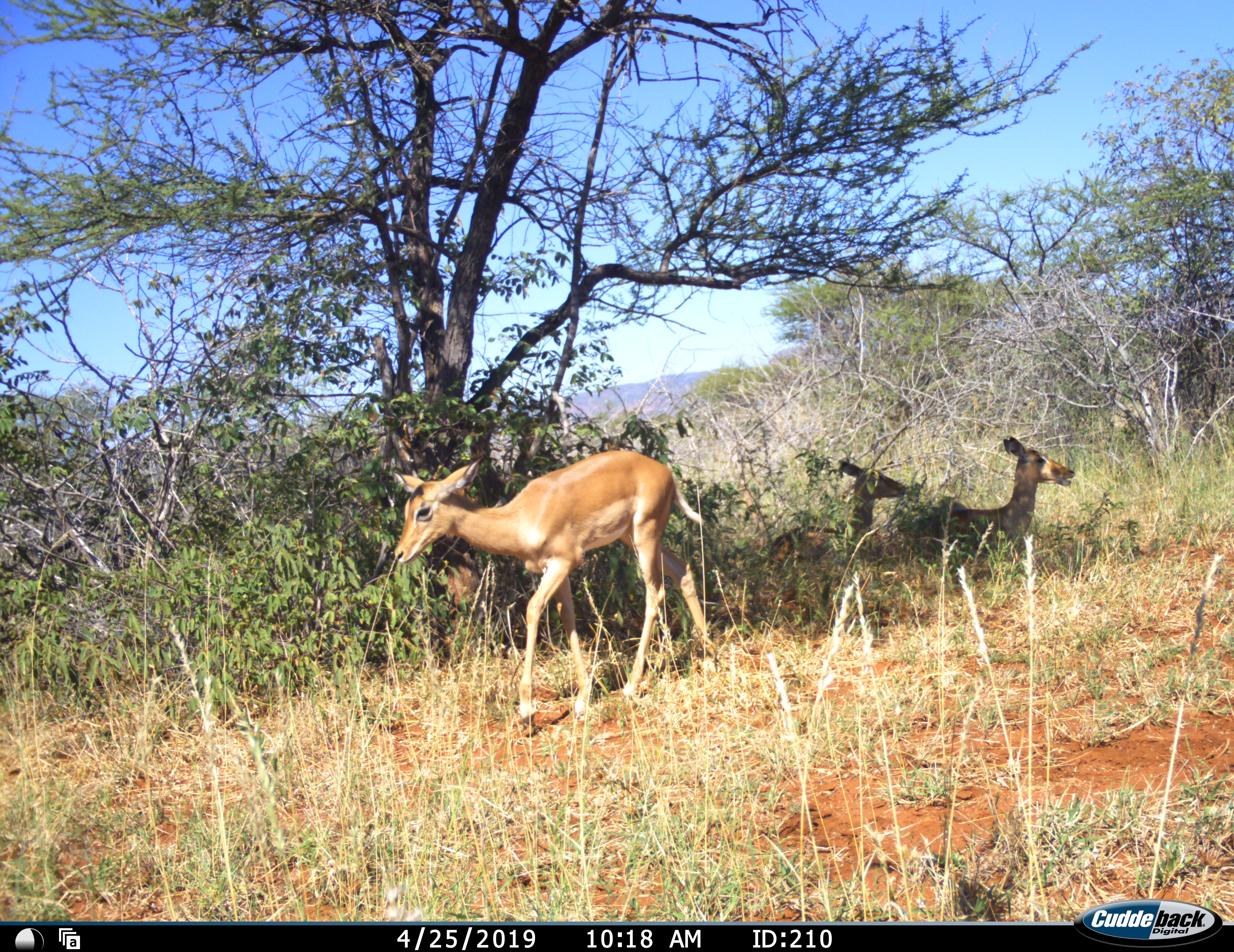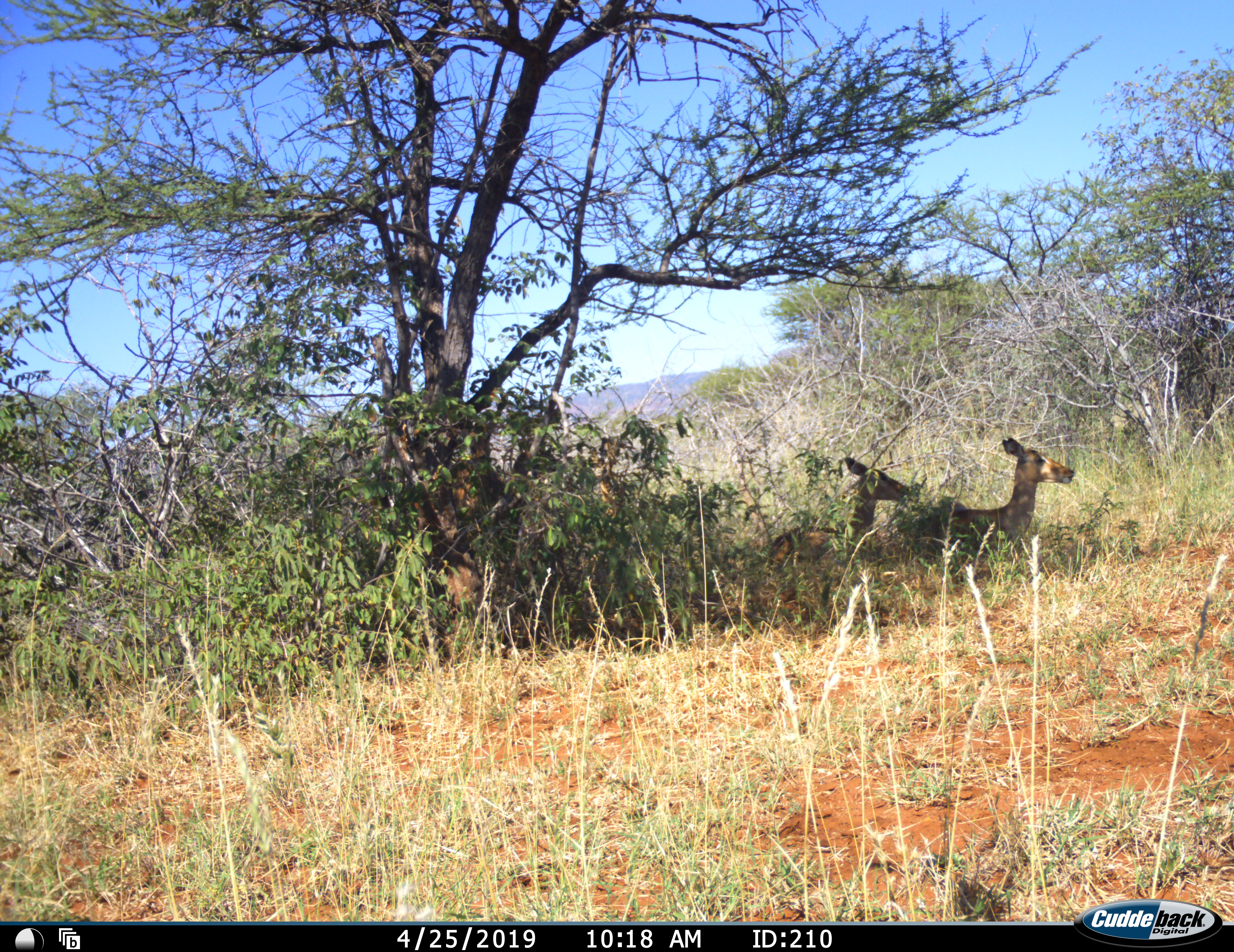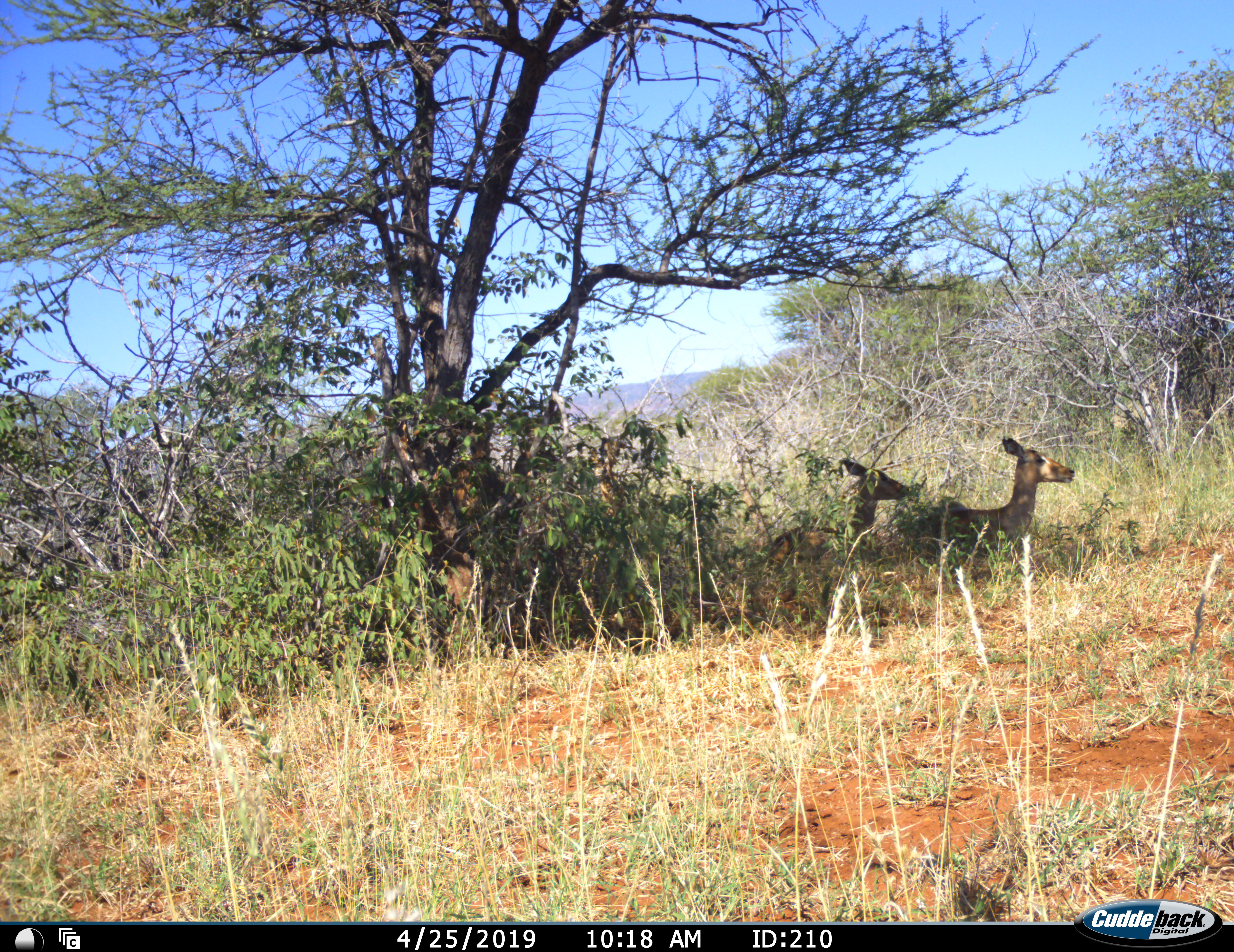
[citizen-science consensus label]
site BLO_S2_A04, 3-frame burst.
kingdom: Animalia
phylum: Chordata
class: Mammalia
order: Artiodactyla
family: Bovidae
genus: Aepyceros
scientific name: Aepyceros melampus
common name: impala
Impala (Aepyceros melampus), count 3. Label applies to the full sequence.